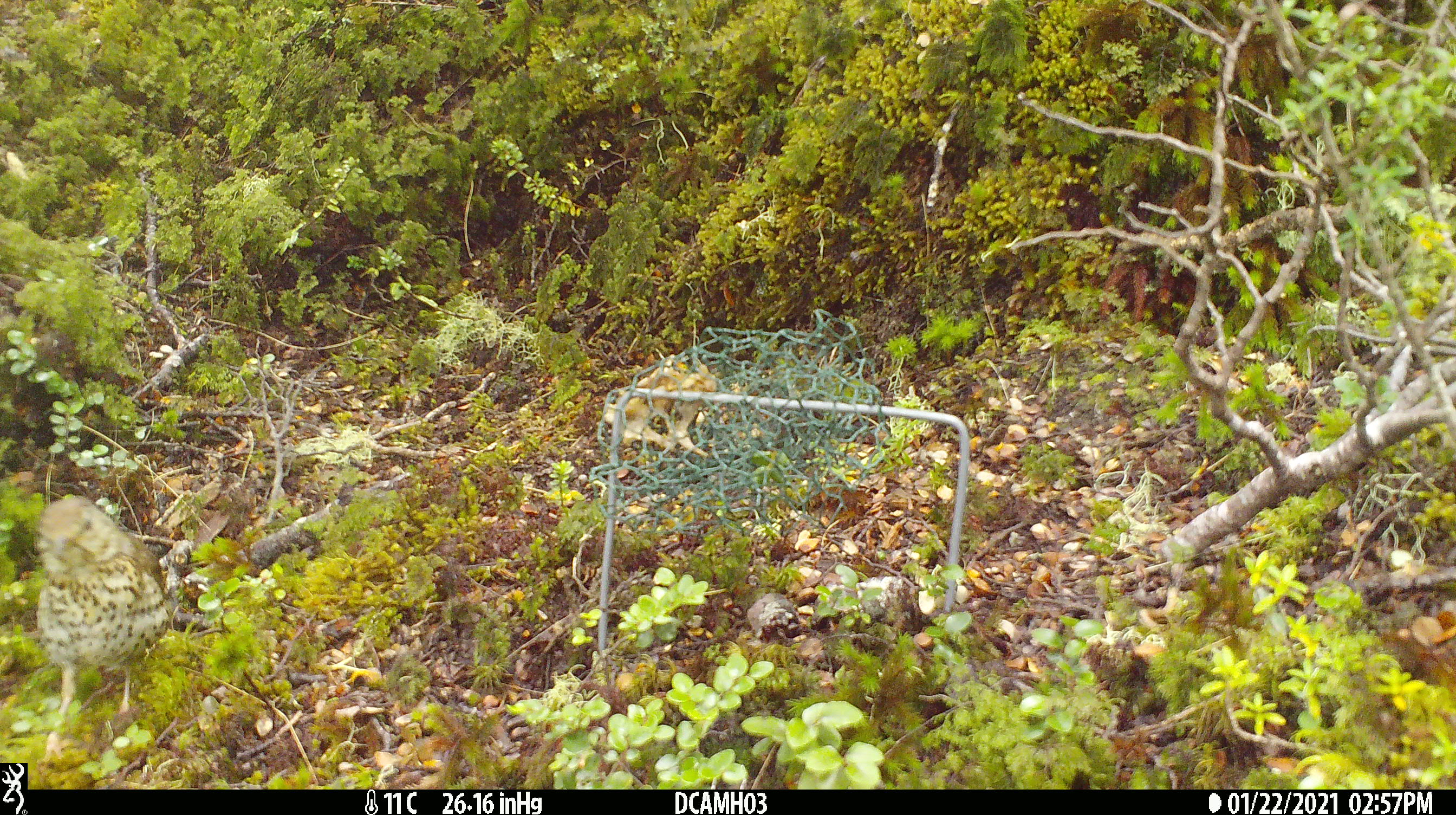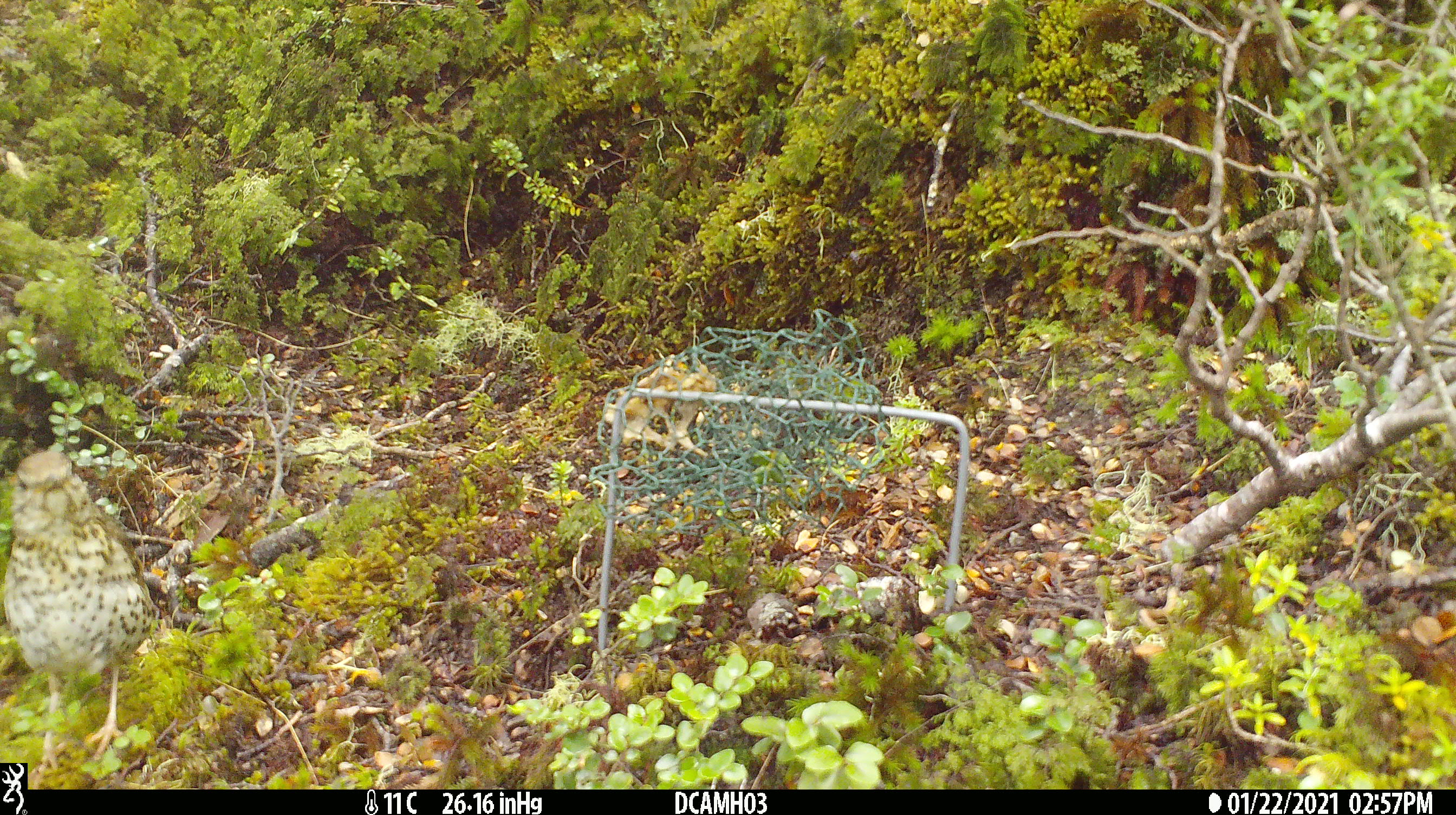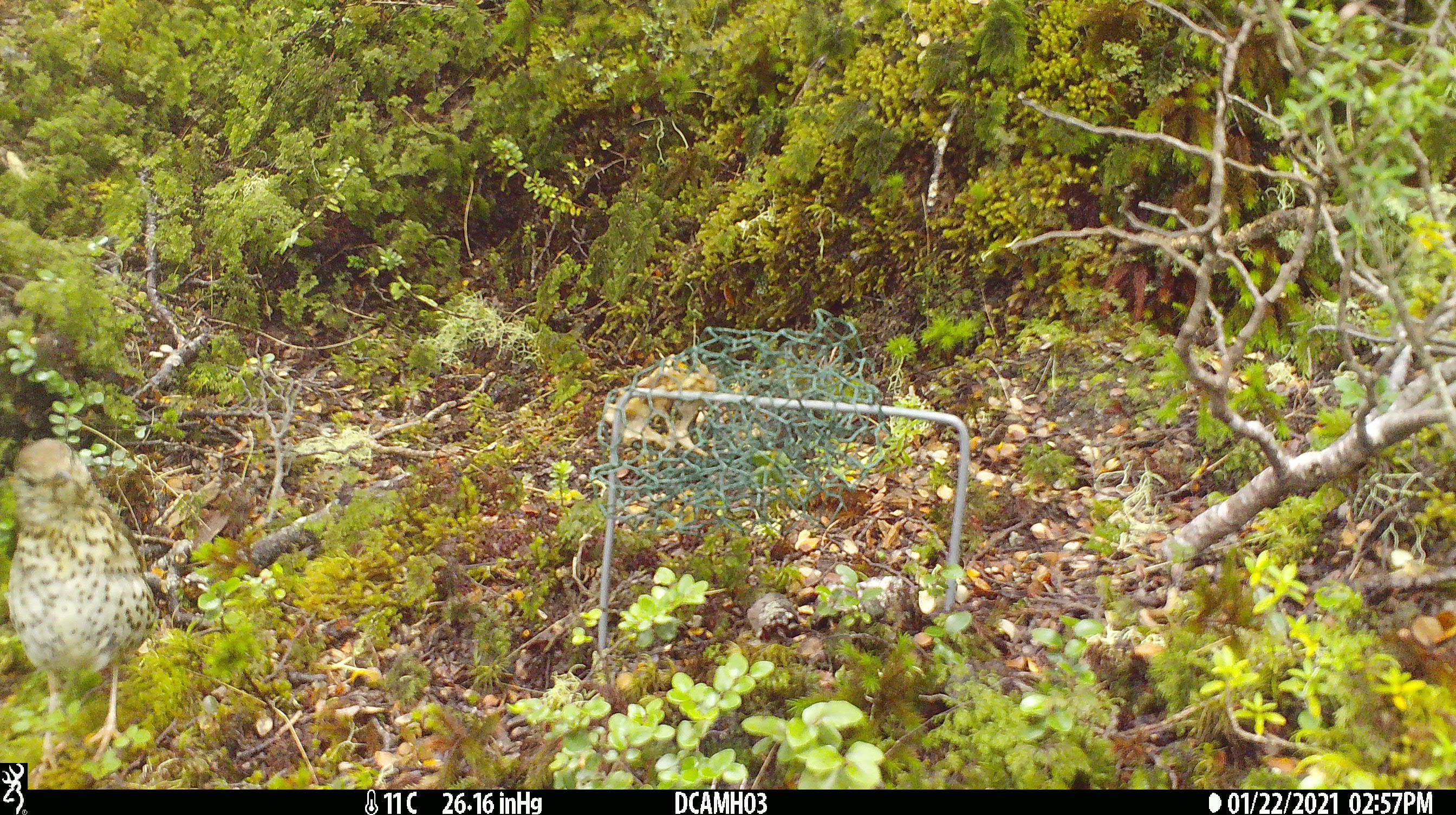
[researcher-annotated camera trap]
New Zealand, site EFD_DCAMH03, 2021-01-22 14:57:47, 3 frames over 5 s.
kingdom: Animalia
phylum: Chordata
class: Aves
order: Passeriformes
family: Turdidae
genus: Turdus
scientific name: Turdus philomelos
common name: song thrush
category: thrush